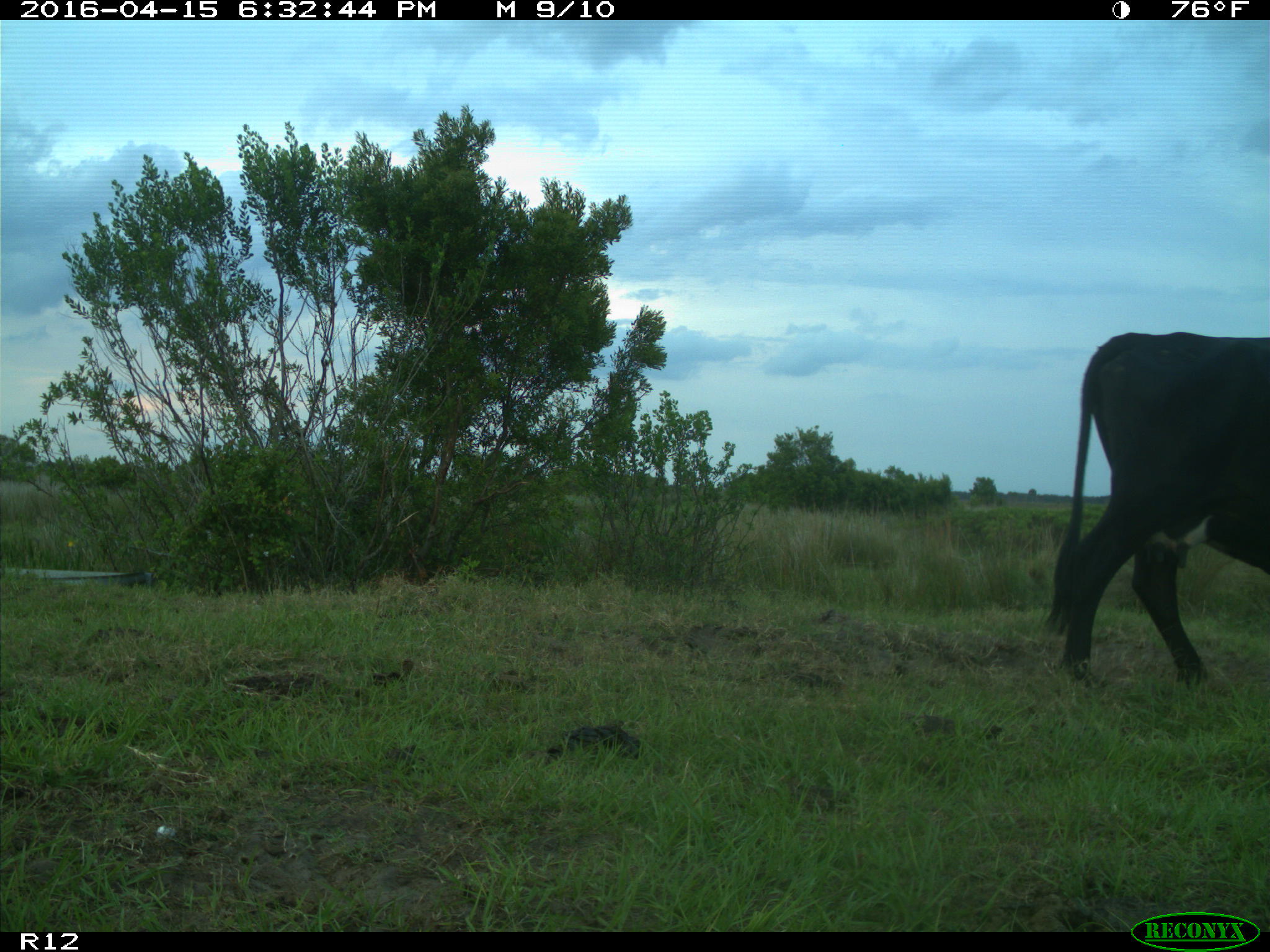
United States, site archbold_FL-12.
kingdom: Animalia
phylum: Chordata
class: Mammalia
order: Artiodactyla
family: Bovidae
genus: Bos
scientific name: Bos taurus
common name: domestic cow